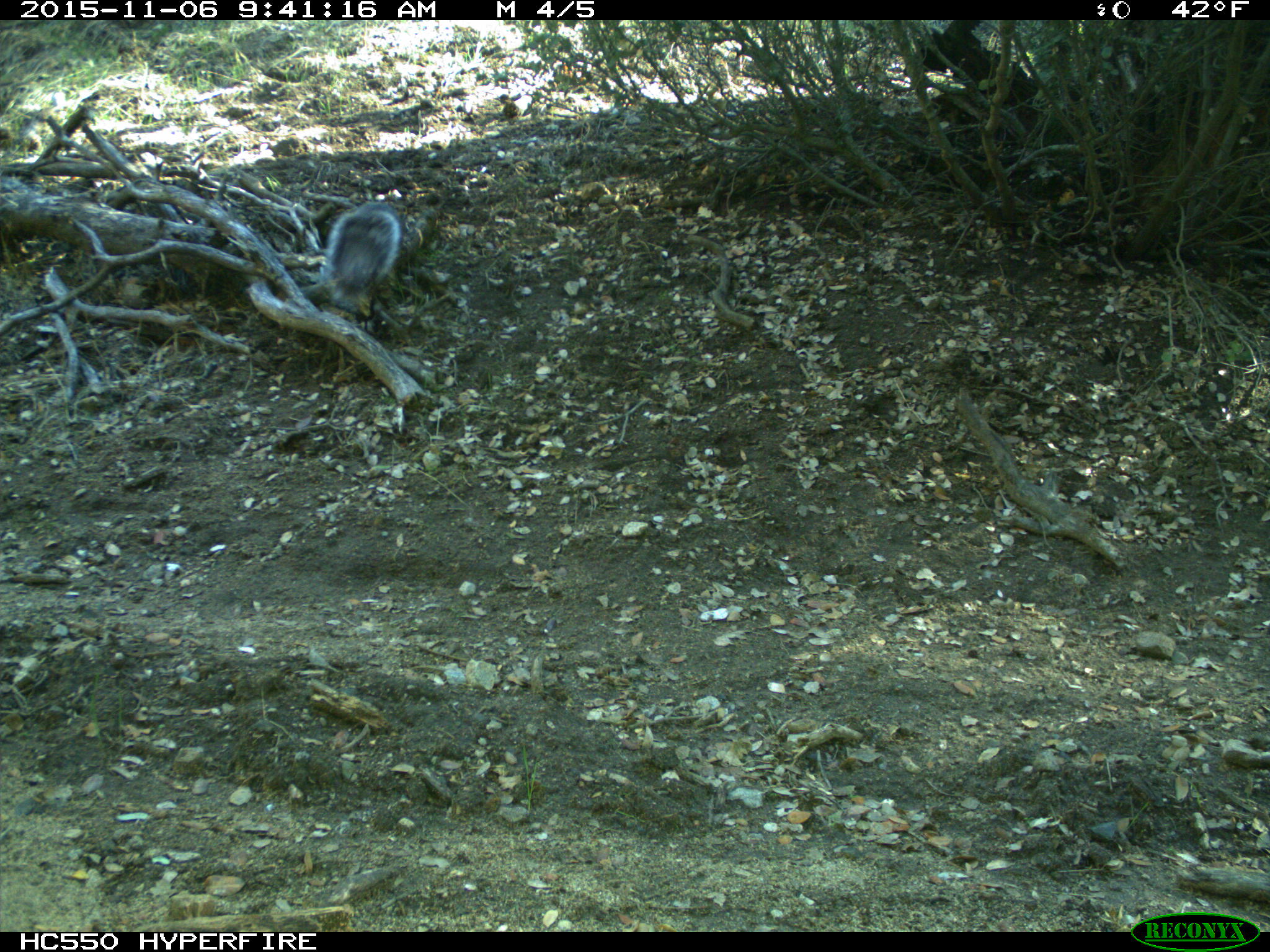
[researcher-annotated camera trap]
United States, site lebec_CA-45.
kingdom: Animalia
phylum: Chordata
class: Mammalia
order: Rodentia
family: Sciuridae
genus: Sciurus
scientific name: Sciurus carolinensis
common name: eastern gray squirrel